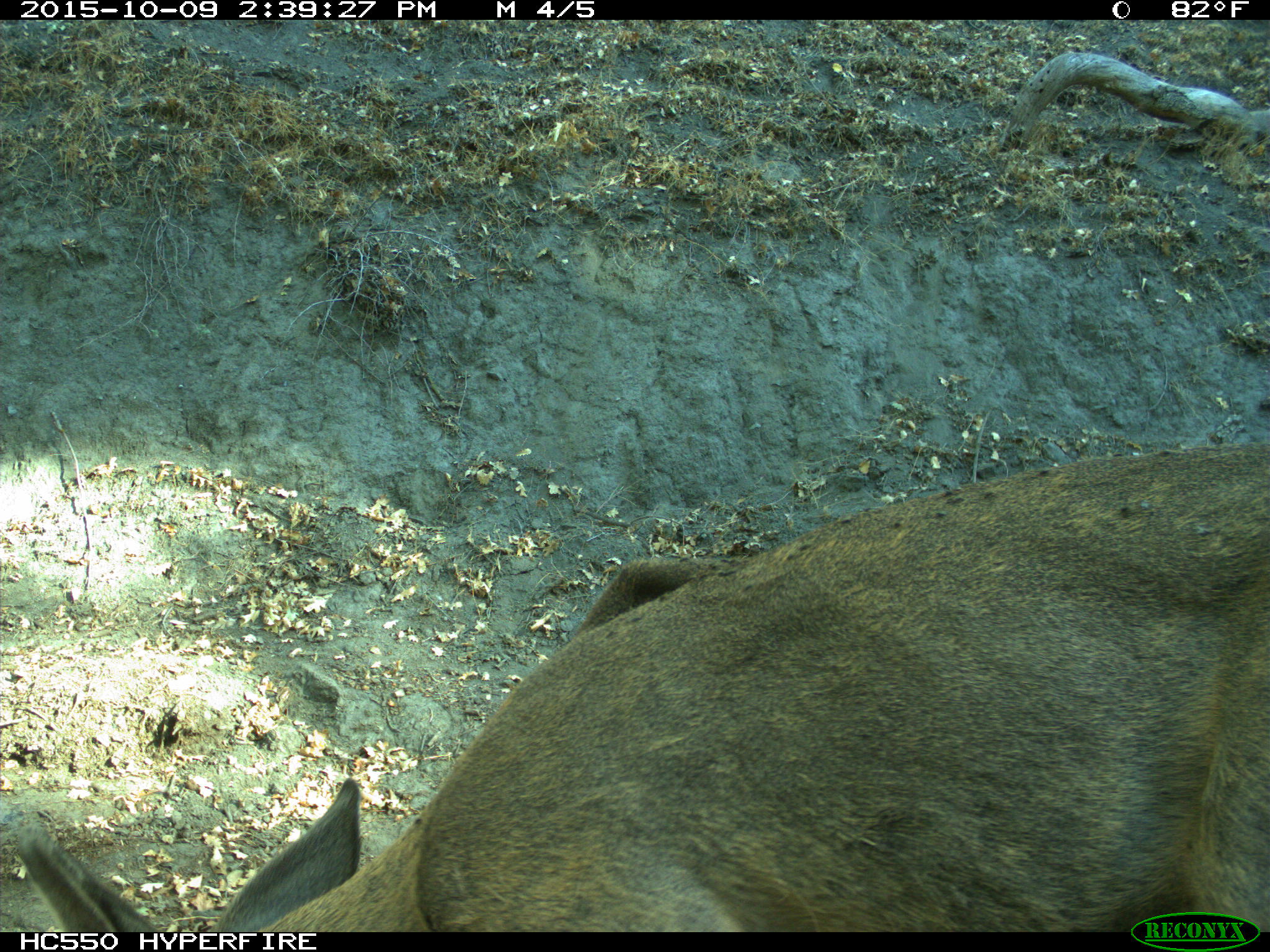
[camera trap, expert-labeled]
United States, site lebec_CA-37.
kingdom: Animalia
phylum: Chordata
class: Mammalia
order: Artiodactyla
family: Cervidae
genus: Odocoileus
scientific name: Odocoileus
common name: deer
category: unidentified deer